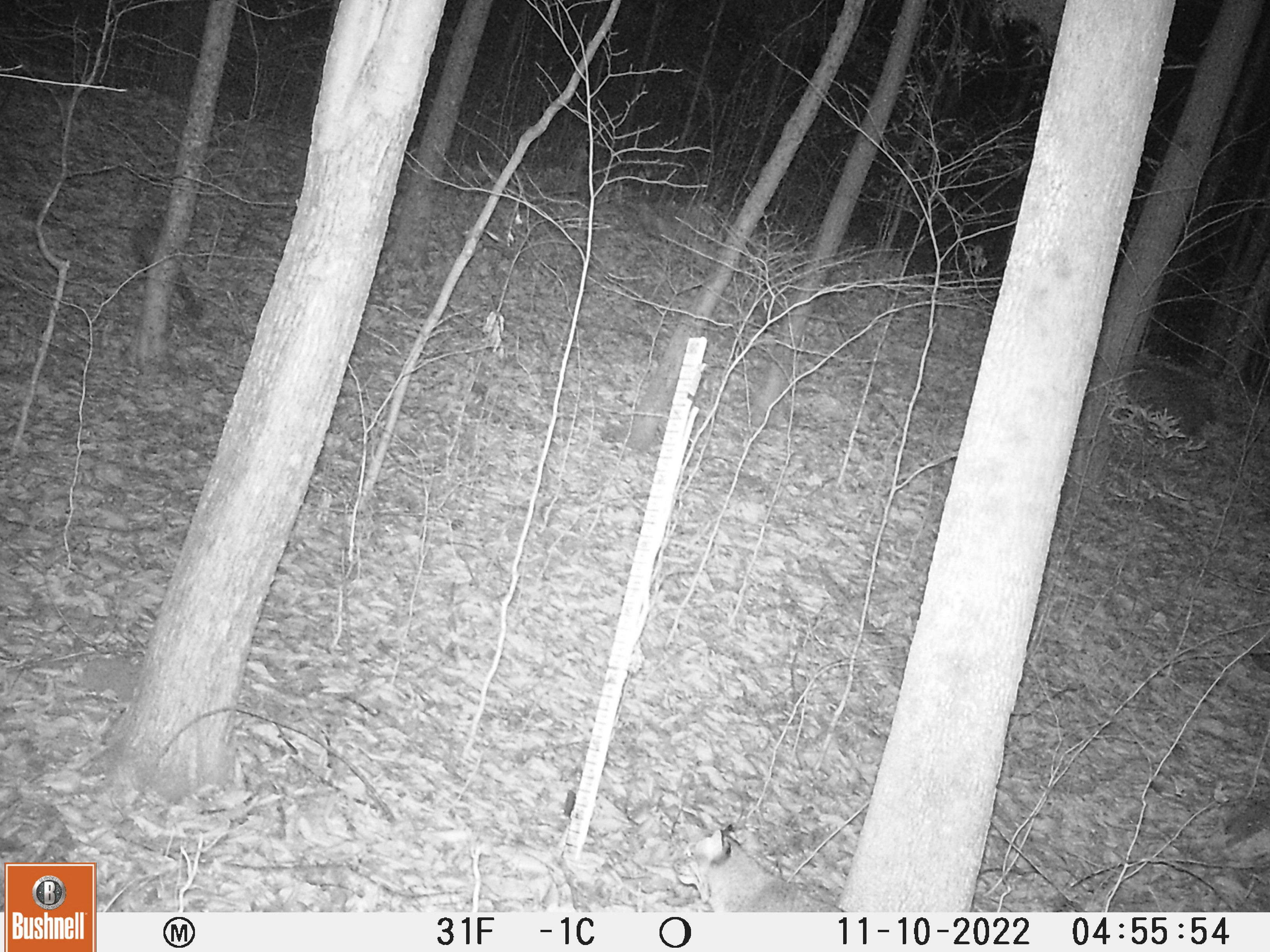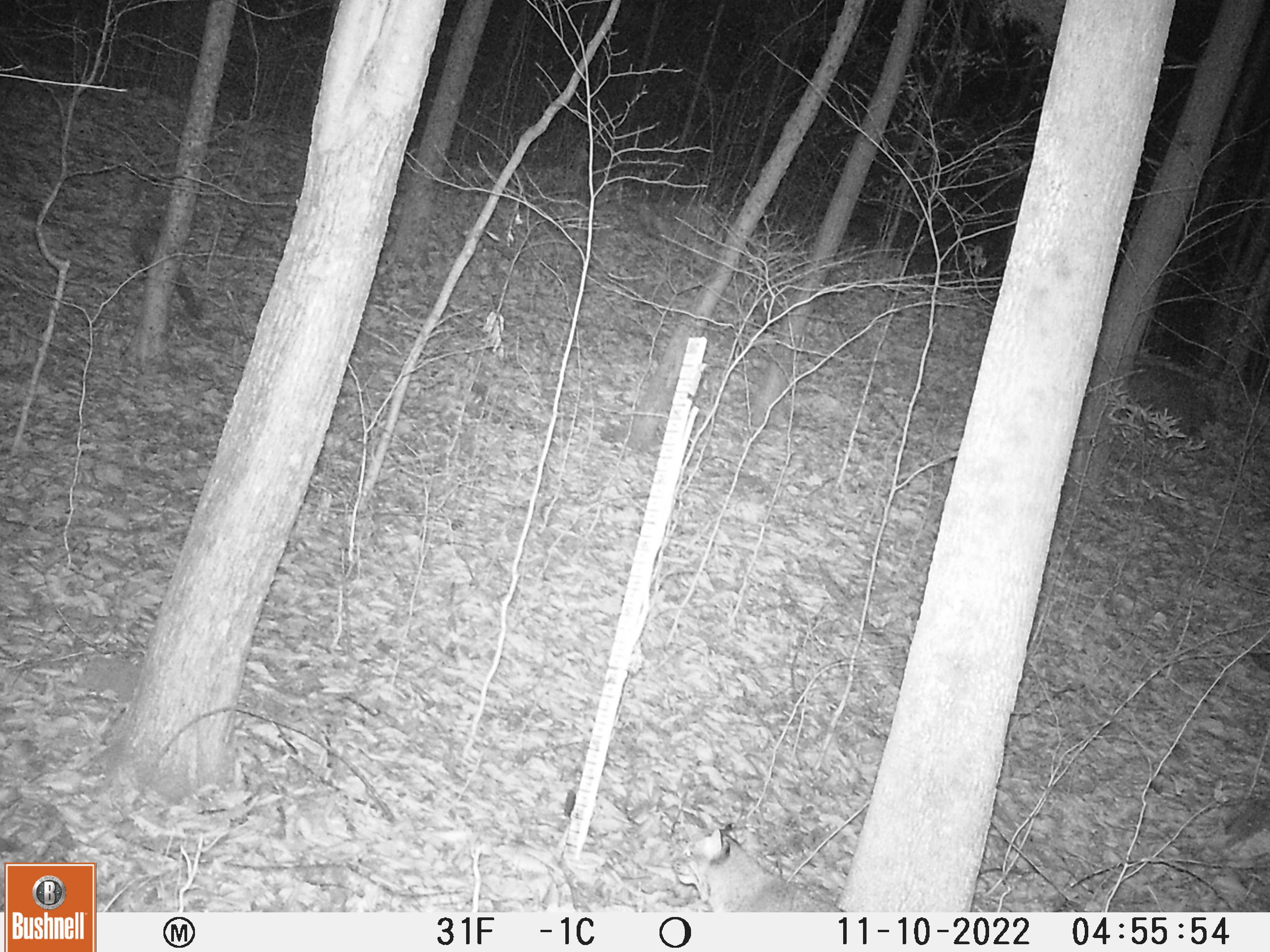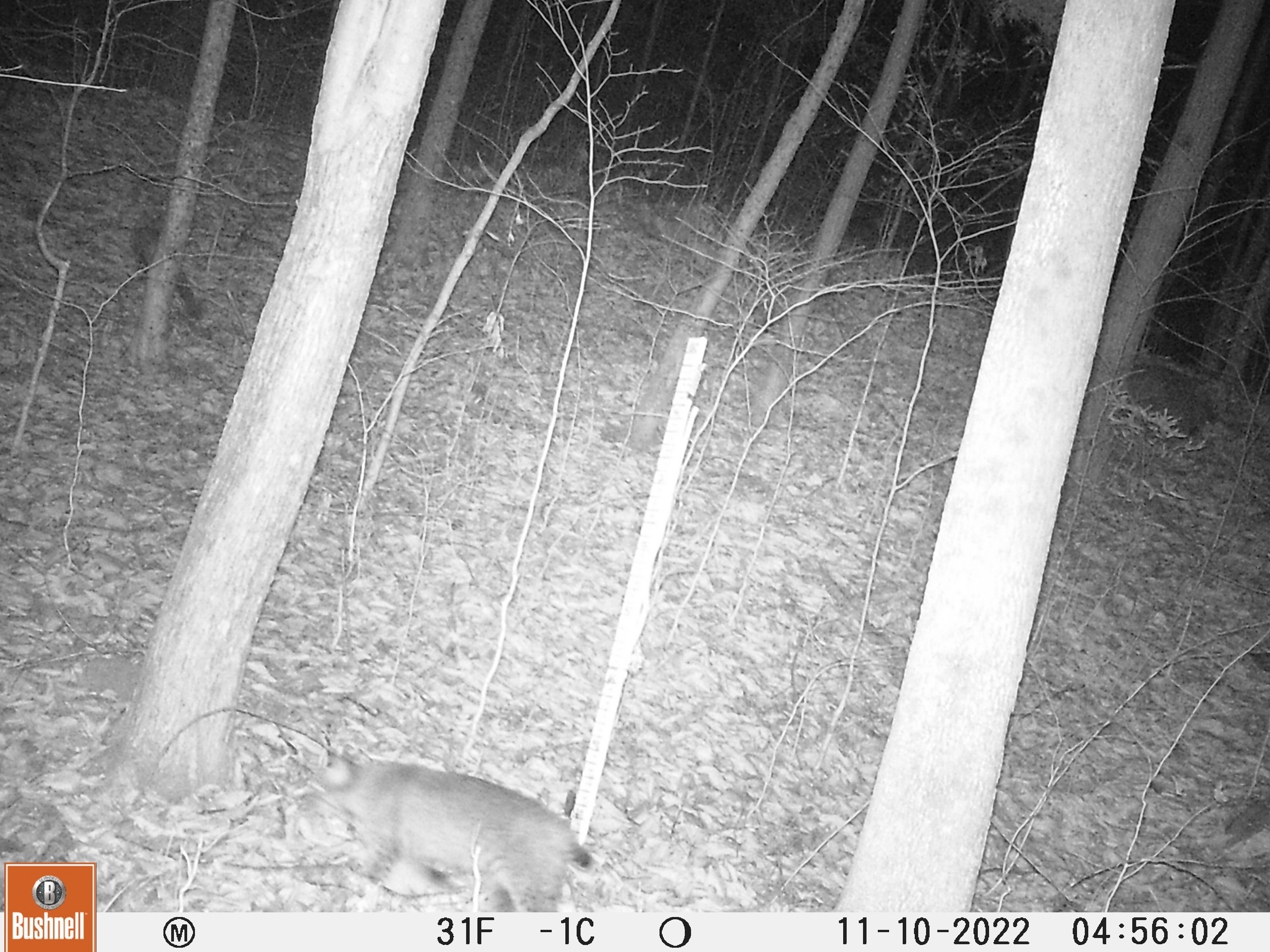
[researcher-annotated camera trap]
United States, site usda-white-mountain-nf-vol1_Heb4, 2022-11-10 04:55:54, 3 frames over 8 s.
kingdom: Animalia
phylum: Chordata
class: Mammalia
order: Carnivora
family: Felidae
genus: Lynx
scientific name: Lynx rufus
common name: bobcat